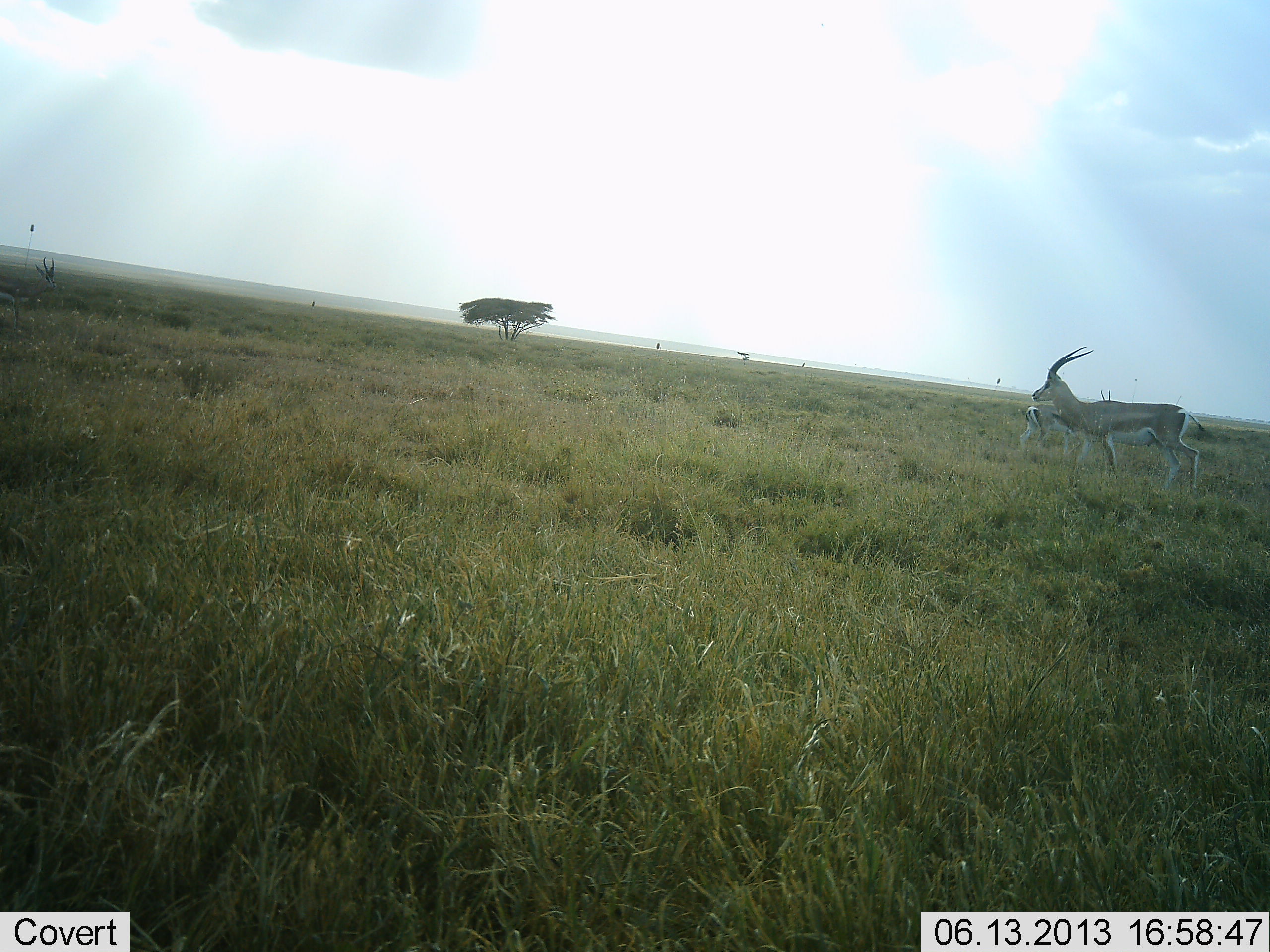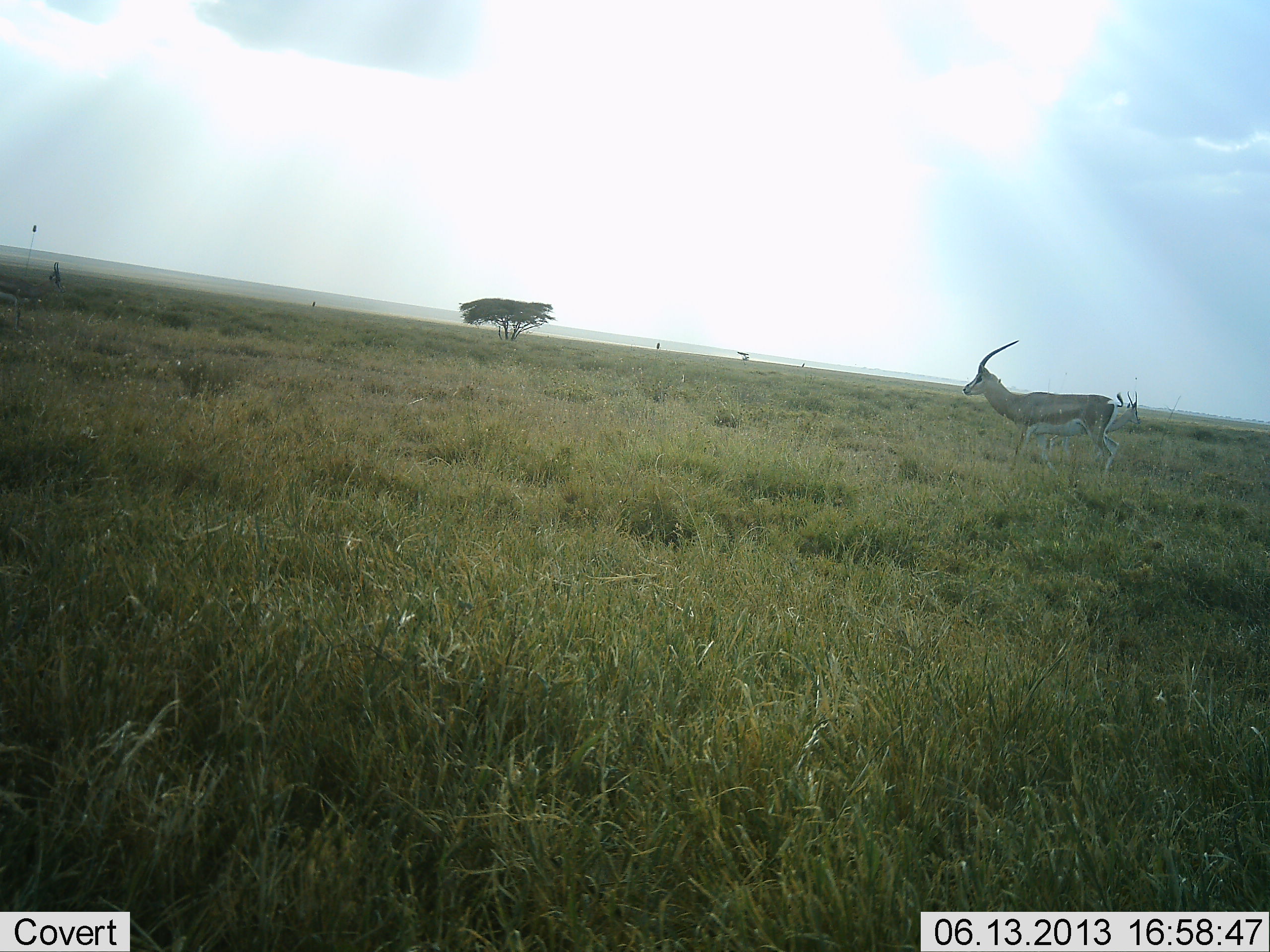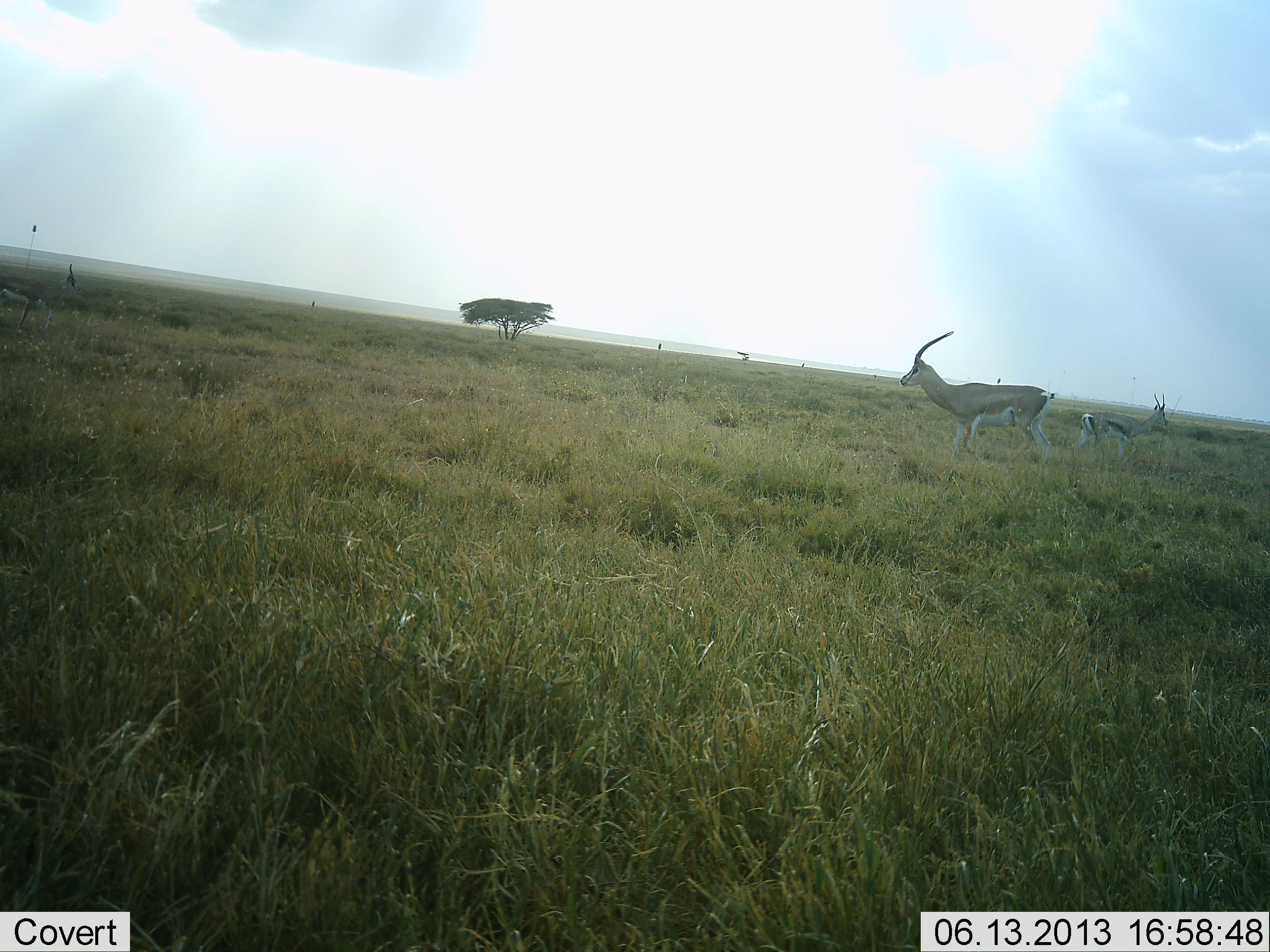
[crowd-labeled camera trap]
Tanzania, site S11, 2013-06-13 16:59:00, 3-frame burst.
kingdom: Animalia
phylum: Chordata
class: Mammalia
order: Artiodactyla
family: Bovidae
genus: Nanger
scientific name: Nanger granti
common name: grant's gazelle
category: gazellegrants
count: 2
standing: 38%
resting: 0%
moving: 88%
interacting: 0%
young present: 0%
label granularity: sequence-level